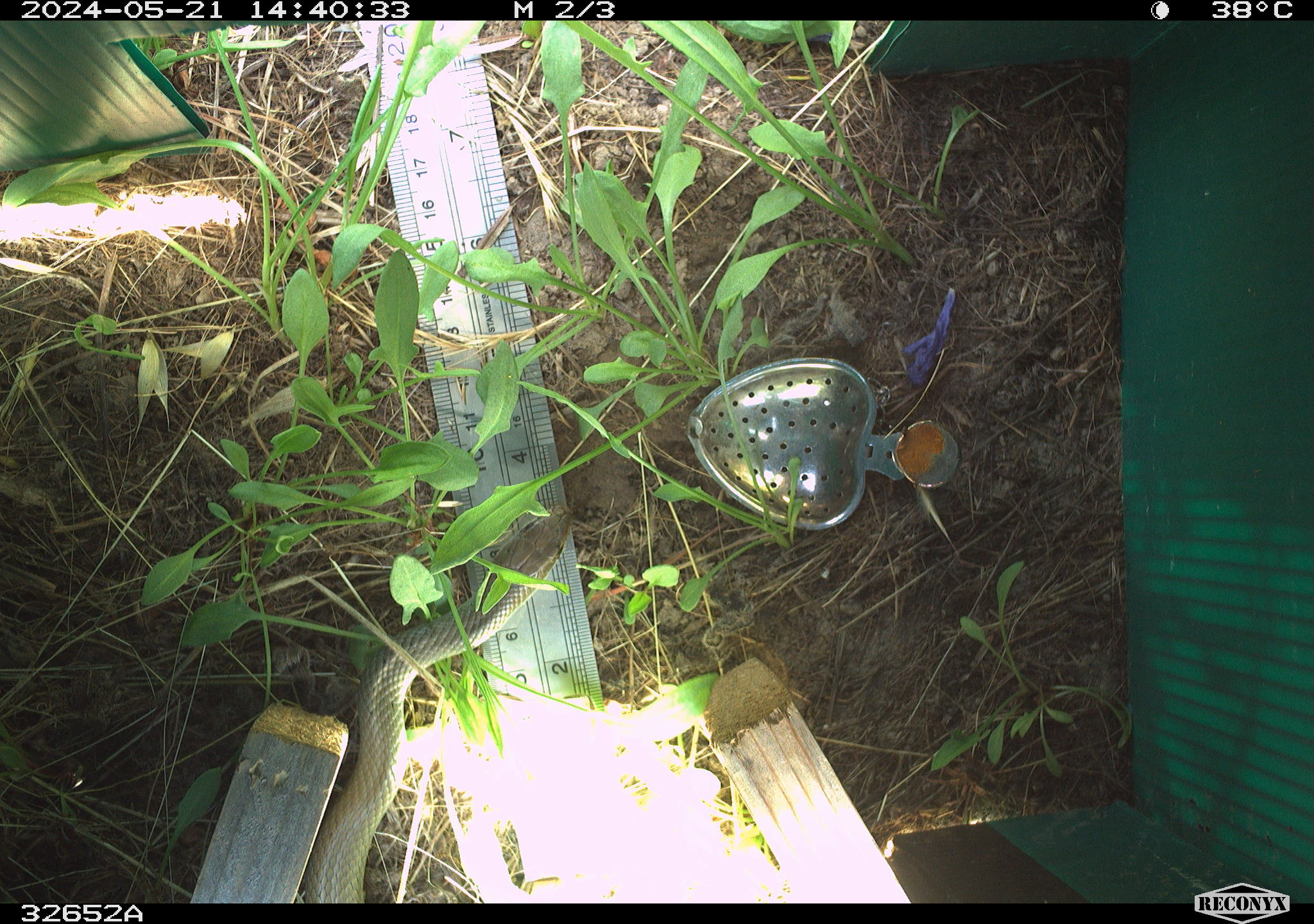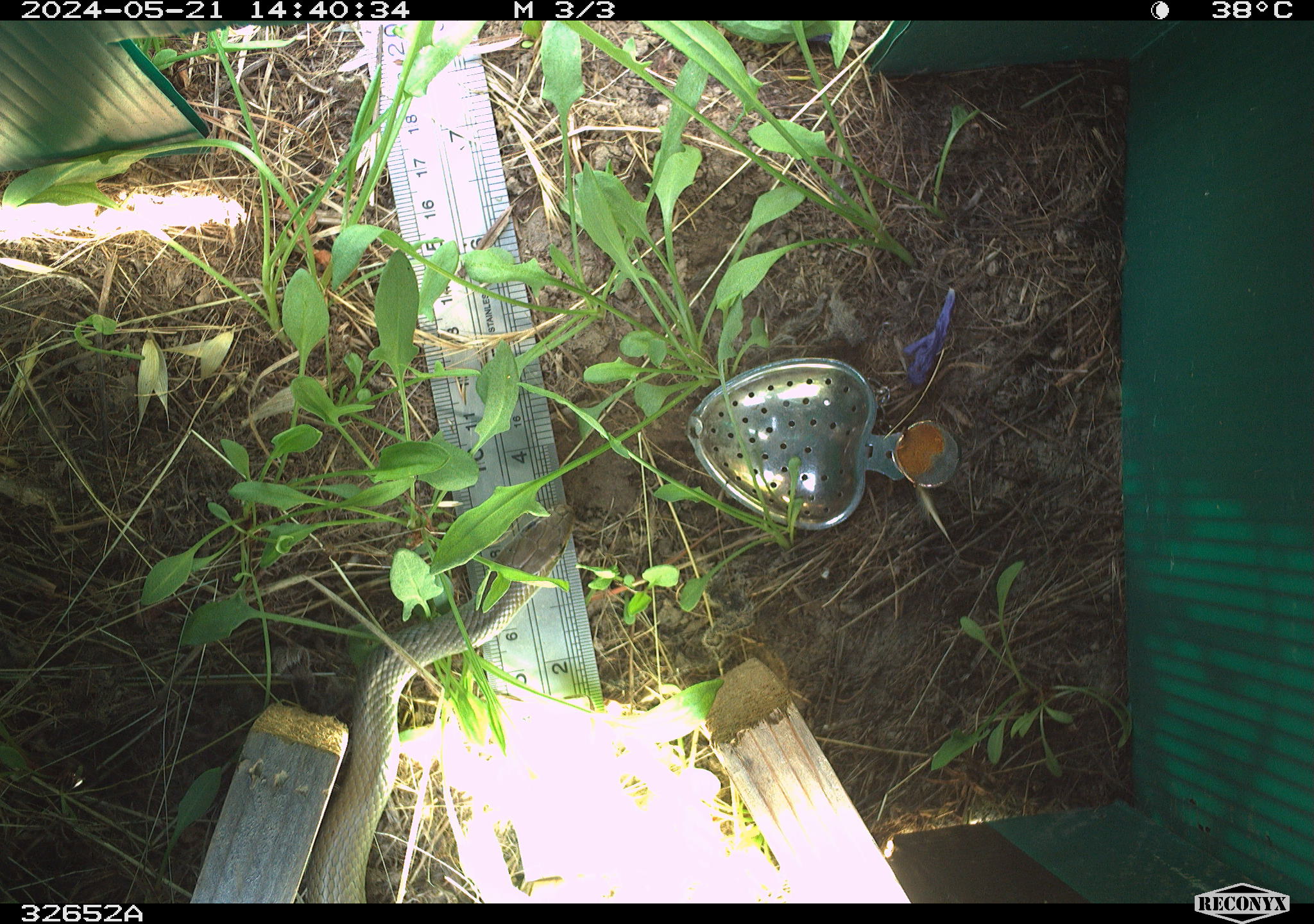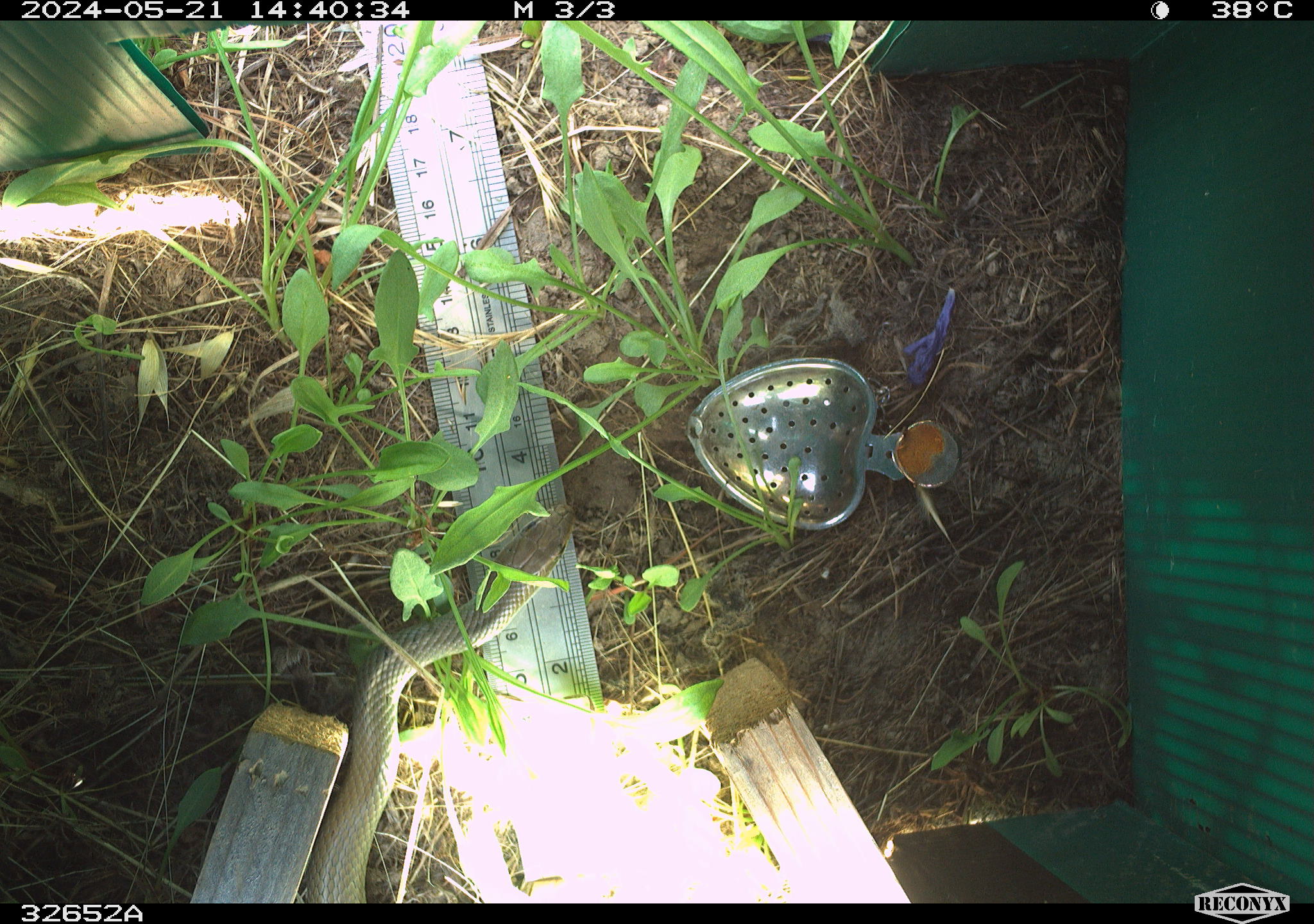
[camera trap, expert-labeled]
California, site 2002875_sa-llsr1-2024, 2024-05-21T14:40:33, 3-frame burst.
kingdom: Animalia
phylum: Chordata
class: Reptilia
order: Squamata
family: Colubridae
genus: Coluber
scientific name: Coluber constrictor mormon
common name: western yellow-bellied racer